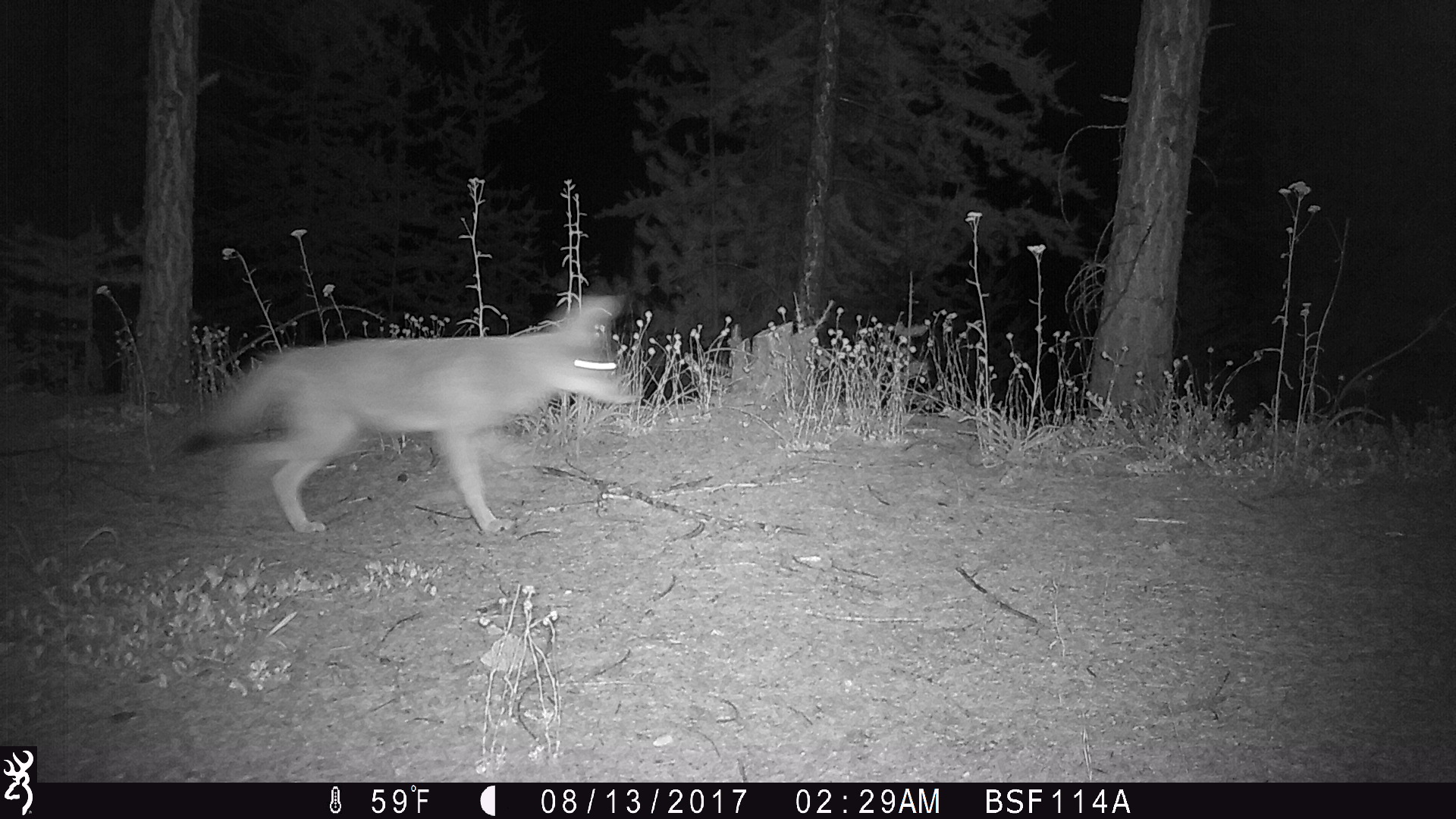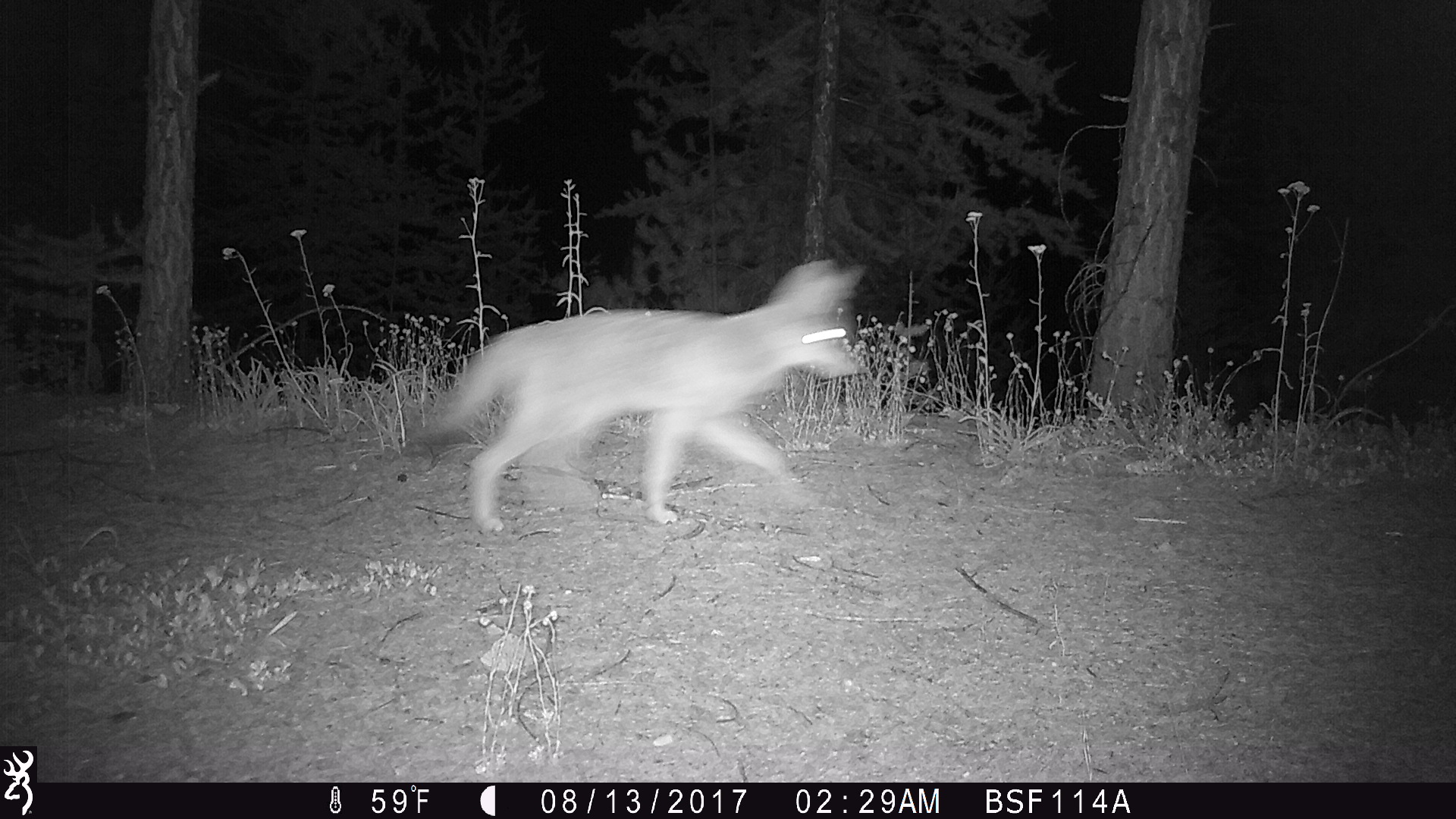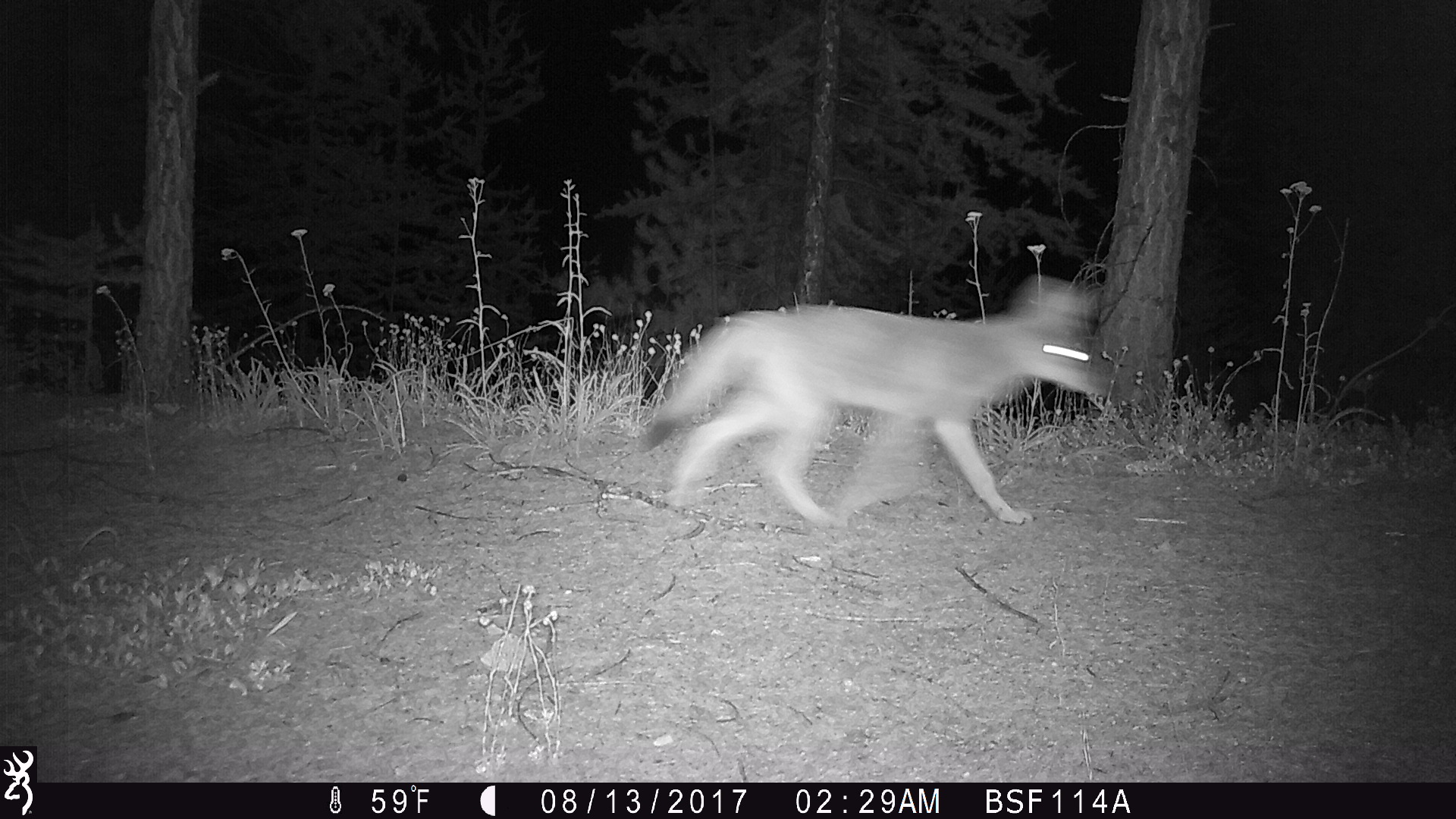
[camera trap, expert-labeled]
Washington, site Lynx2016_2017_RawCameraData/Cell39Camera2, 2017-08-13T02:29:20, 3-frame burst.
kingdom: Animalia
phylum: Chordata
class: Mammalia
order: Carnivora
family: Canidae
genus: Canis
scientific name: Canis latrans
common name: coyote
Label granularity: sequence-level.